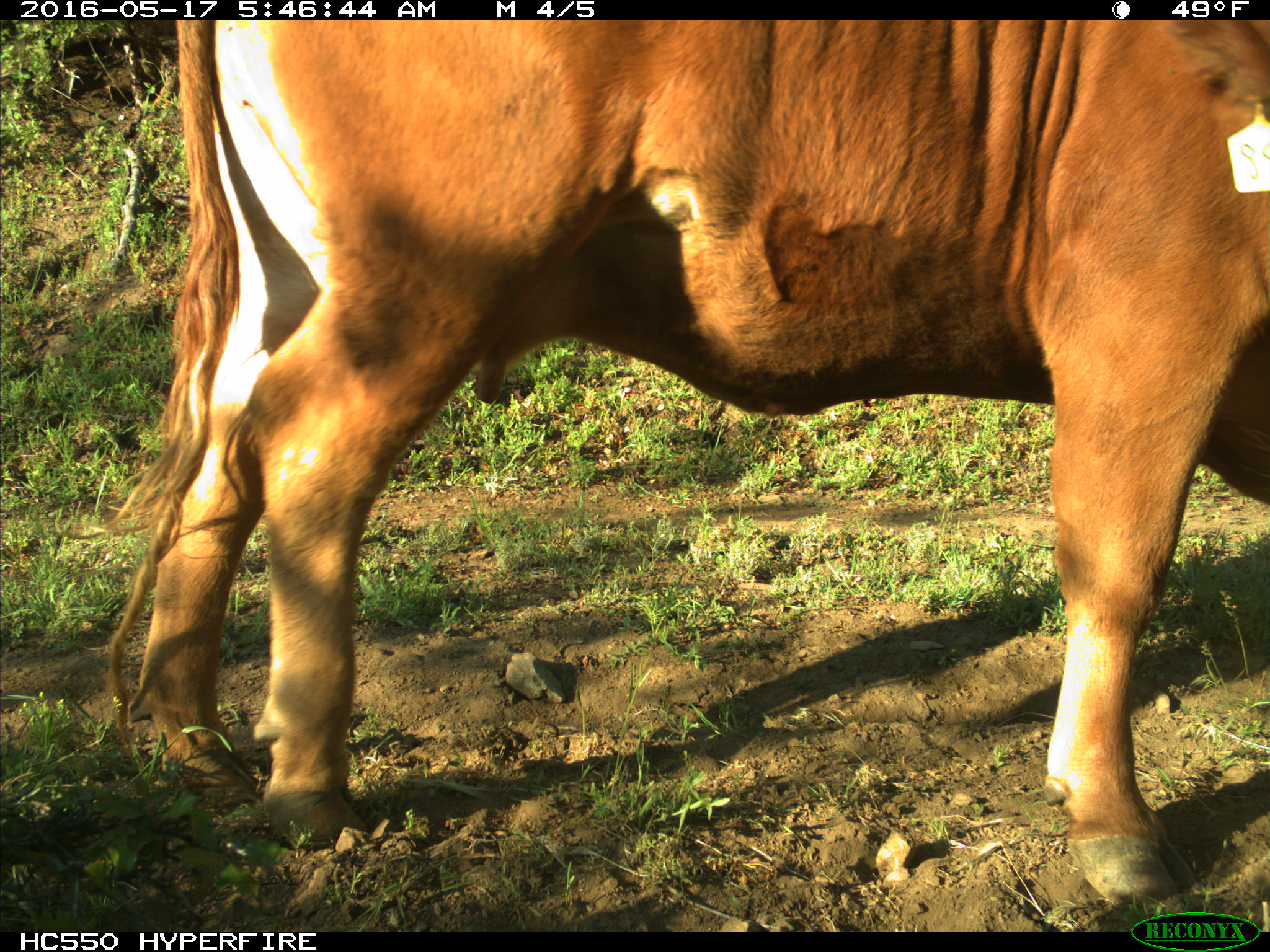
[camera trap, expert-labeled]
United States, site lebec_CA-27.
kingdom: Animalia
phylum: Chordata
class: Mammalia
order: Artiodactyla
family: Bovidae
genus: Bos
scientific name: Bos taurus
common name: domestic cow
Bos taurus (domestic cow).